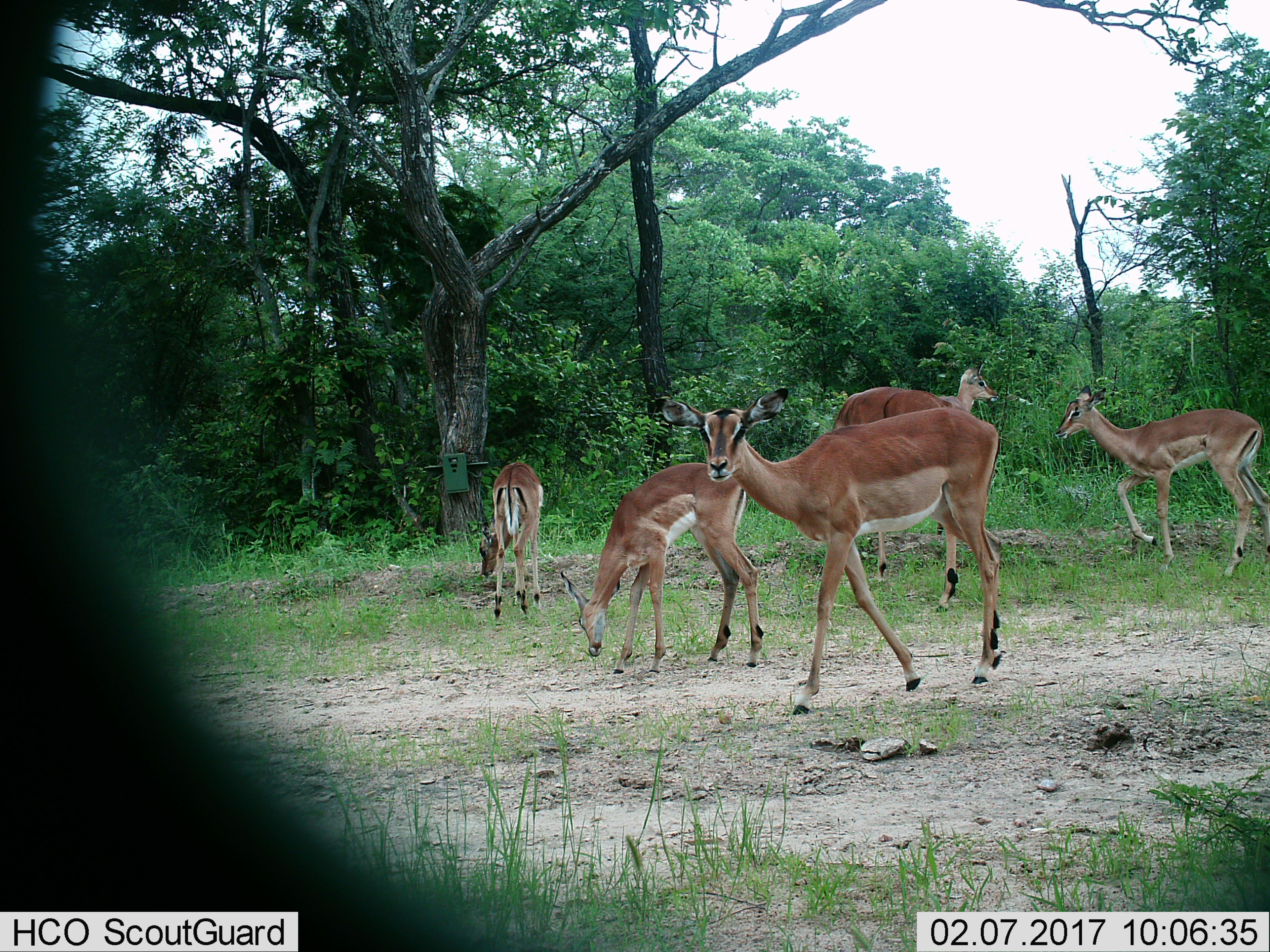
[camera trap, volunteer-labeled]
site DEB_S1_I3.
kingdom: Animalia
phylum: Chordata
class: Mammalia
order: Artiodactyla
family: Bovidae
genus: Aepyceros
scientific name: Aepyceros melampus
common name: impala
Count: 6.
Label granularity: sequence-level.